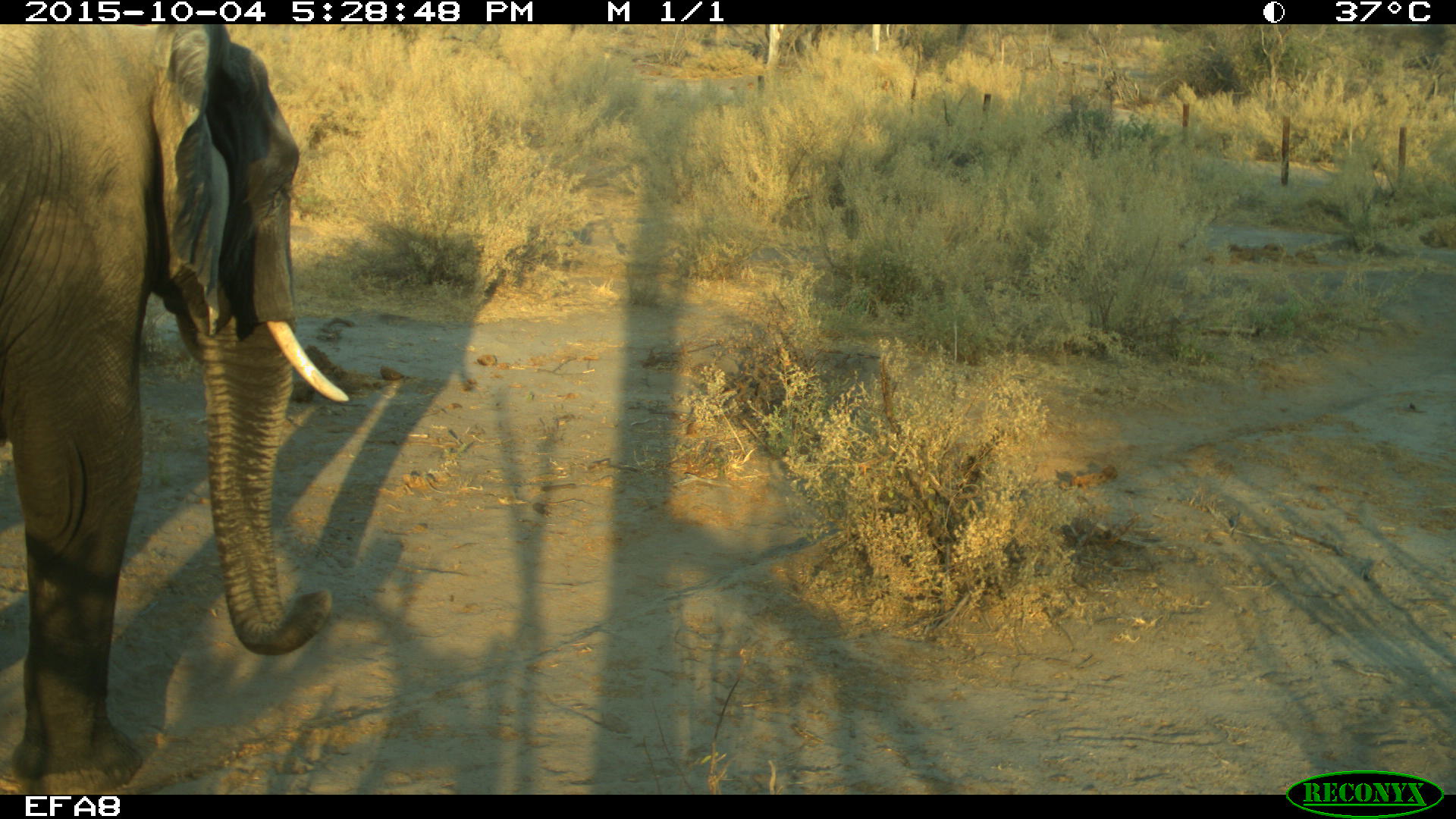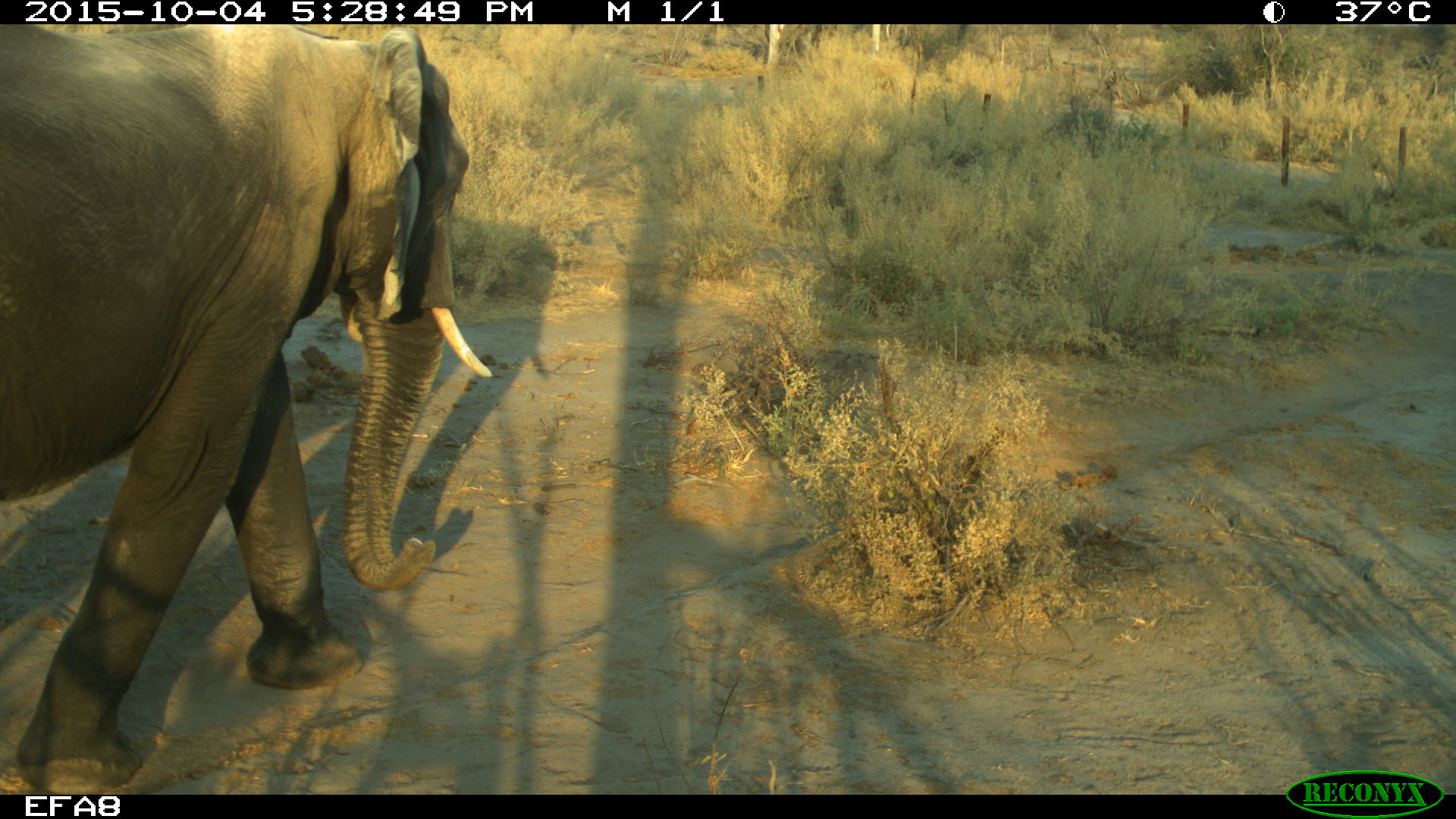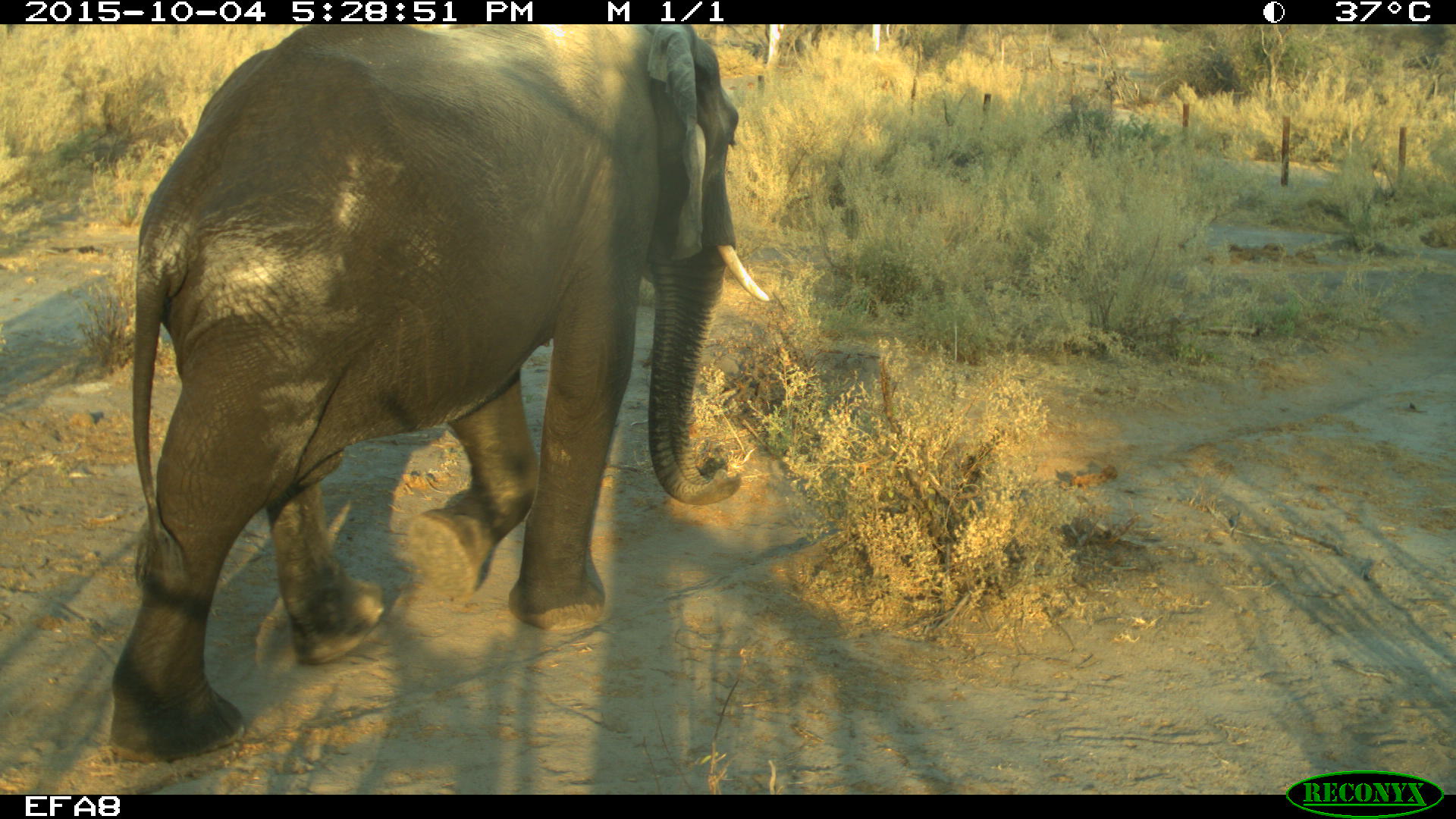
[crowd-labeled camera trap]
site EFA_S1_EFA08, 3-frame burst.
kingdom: Animalia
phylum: Chordata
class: Mammalia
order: Proboscidea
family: Elephantidae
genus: Loxodonta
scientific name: Loxodonta africana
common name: african bush elephant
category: elephant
Elephant (african bush elephant) (Loxodonta africana), count 1. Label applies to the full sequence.